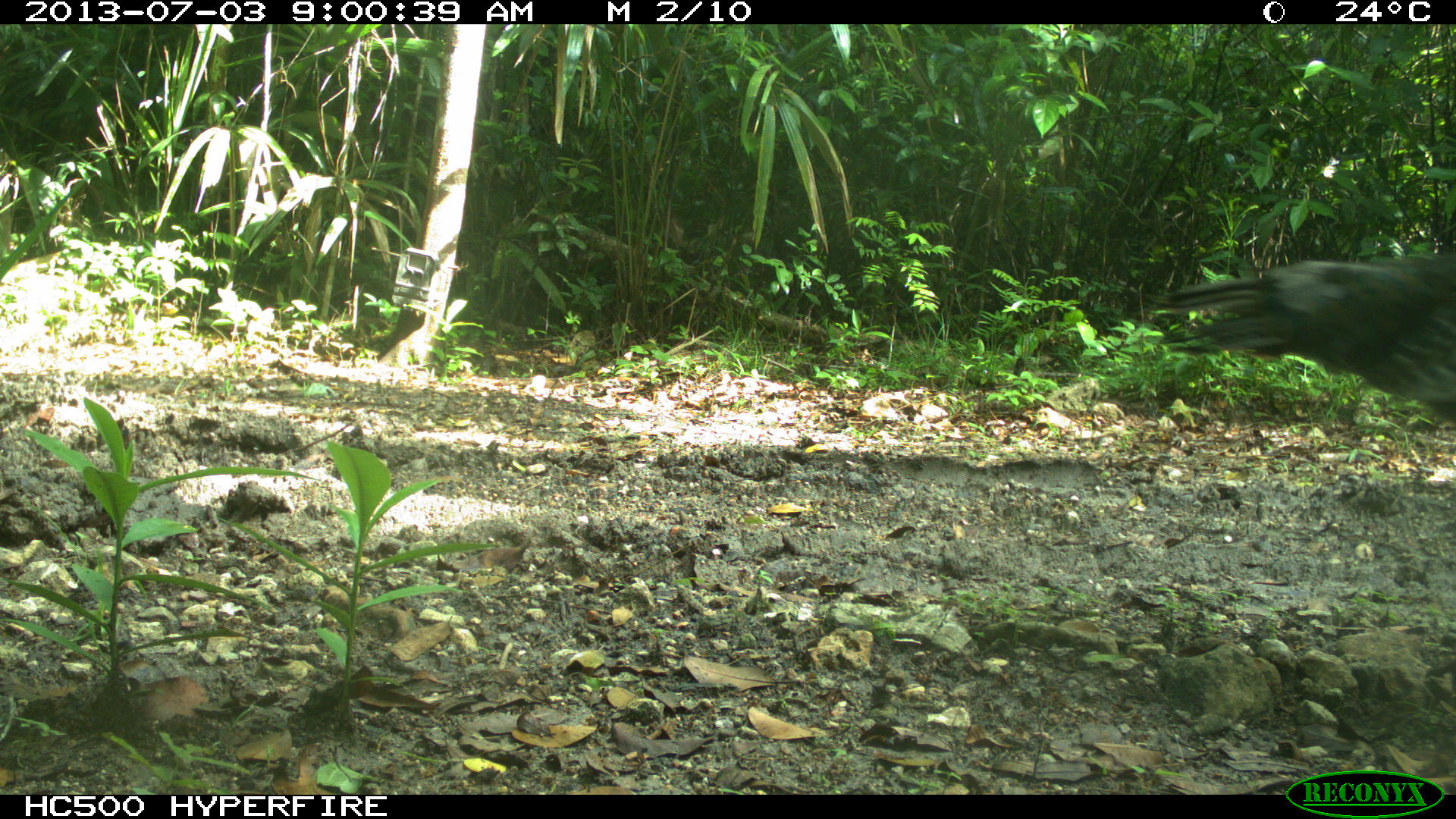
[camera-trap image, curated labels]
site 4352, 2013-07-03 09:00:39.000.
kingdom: Animalia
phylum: Chordata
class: Aves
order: Galliformes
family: Phasianidae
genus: Meleagris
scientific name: Meleagris ocellata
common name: ocellated turkey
Meleagris ocellata (ocellated turkey), count 2.